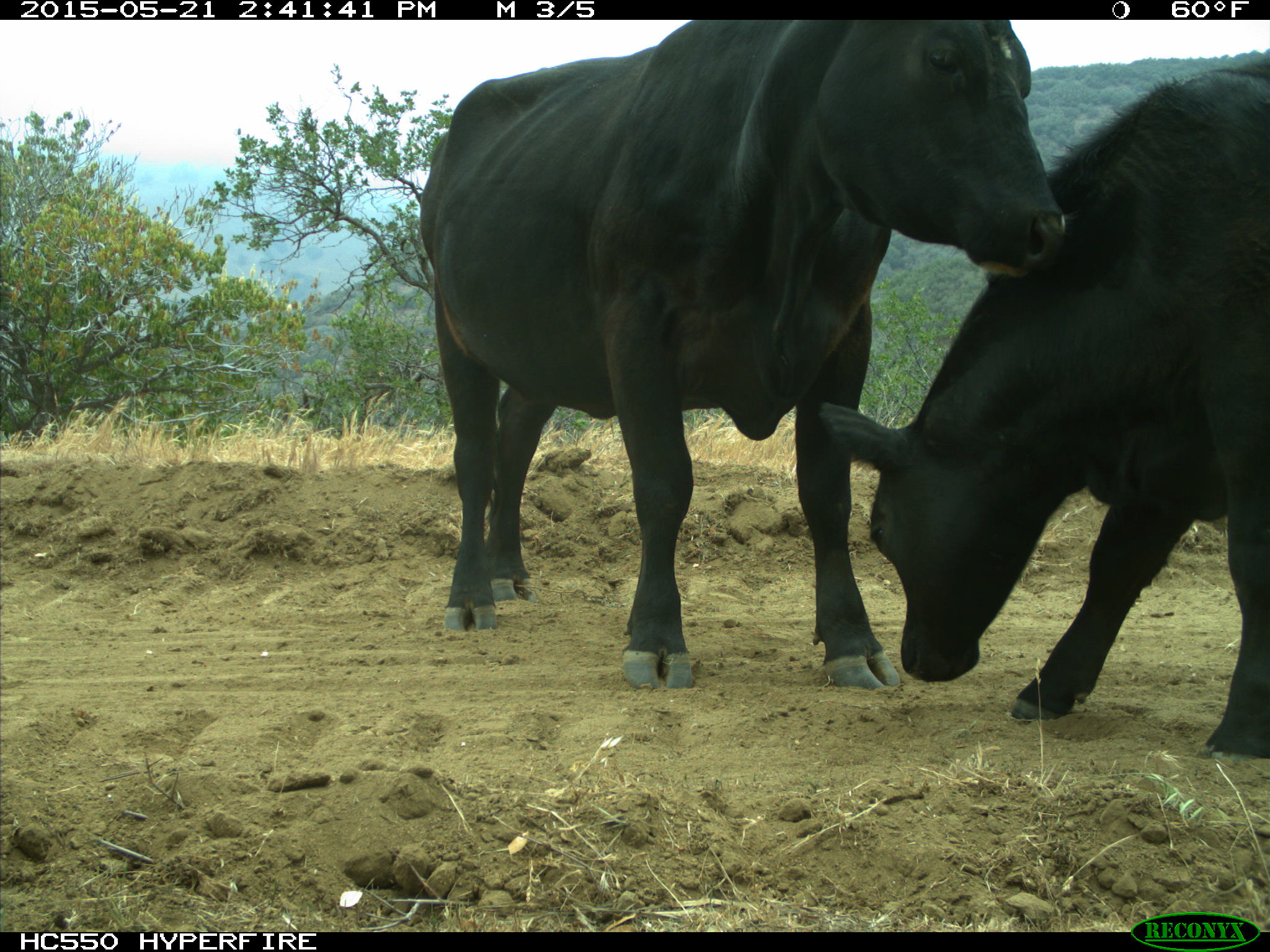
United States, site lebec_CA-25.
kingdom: Animalia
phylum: Chordata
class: Mammalia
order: Artiodactyla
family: Bovidae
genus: Bos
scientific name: Bos taurus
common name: domestic cow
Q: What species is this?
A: Bos taurus (domestic cow).